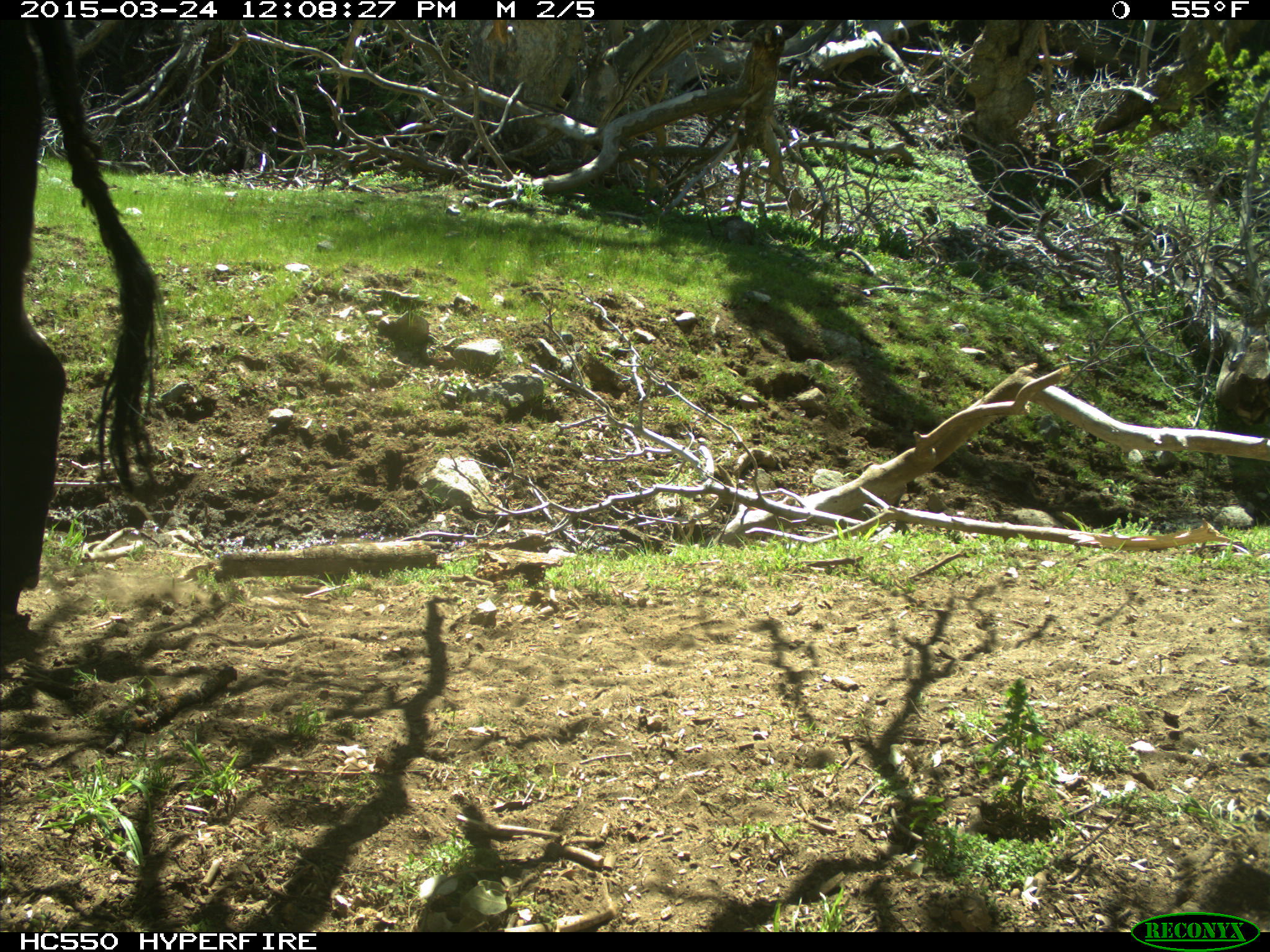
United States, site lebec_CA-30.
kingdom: Animalia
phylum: Chordata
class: Mammalia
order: Artiodactyla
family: Bovidae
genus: Bos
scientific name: Bos taurus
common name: domestic cow